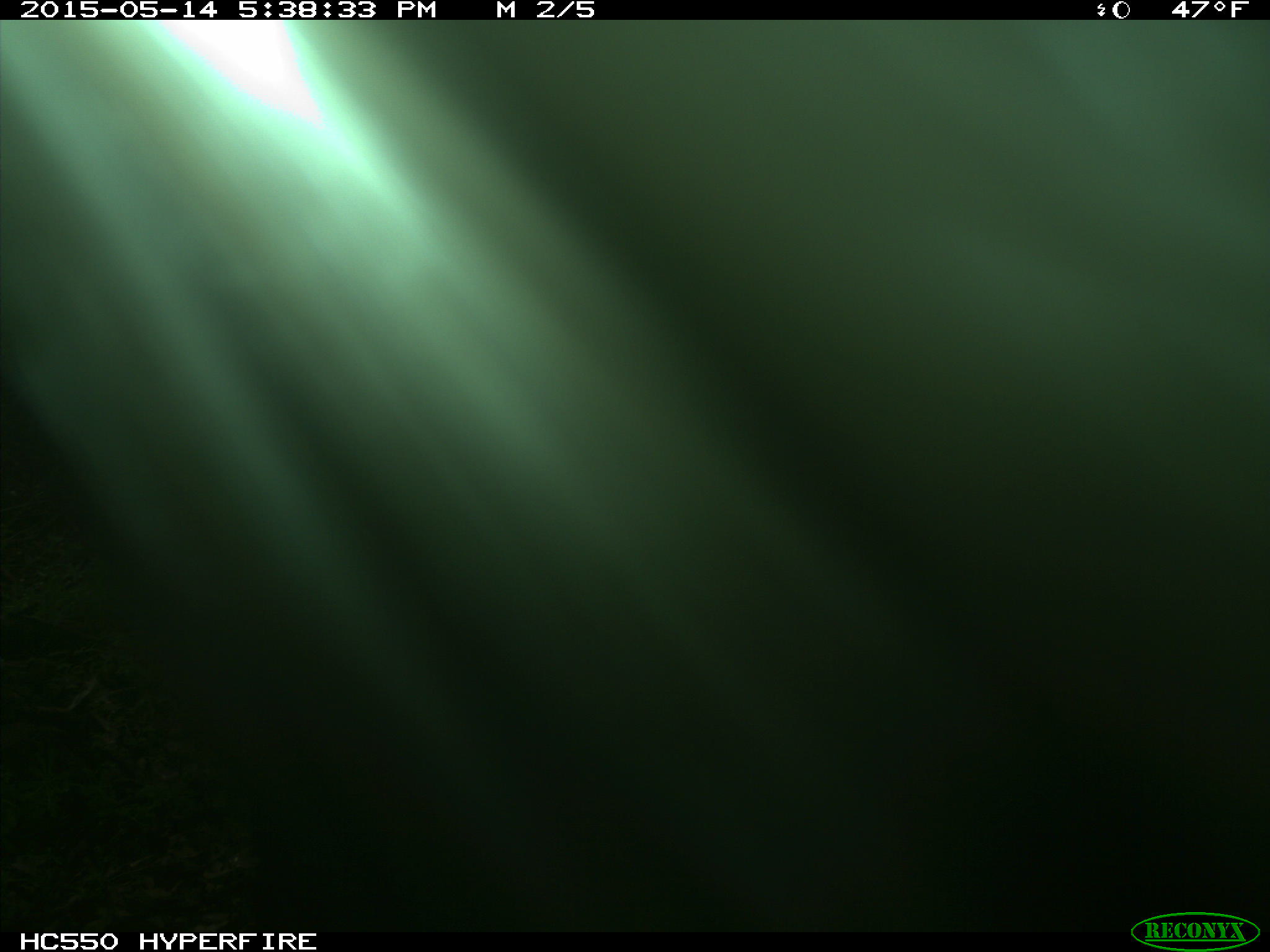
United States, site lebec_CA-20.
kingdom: Animalia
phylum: Chordata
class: Mammalia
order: Artiodactyla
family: Bovidae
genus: Bos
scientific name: Bos taurus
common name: domestic cow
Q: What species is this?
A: Bos taurus (domestic cow).